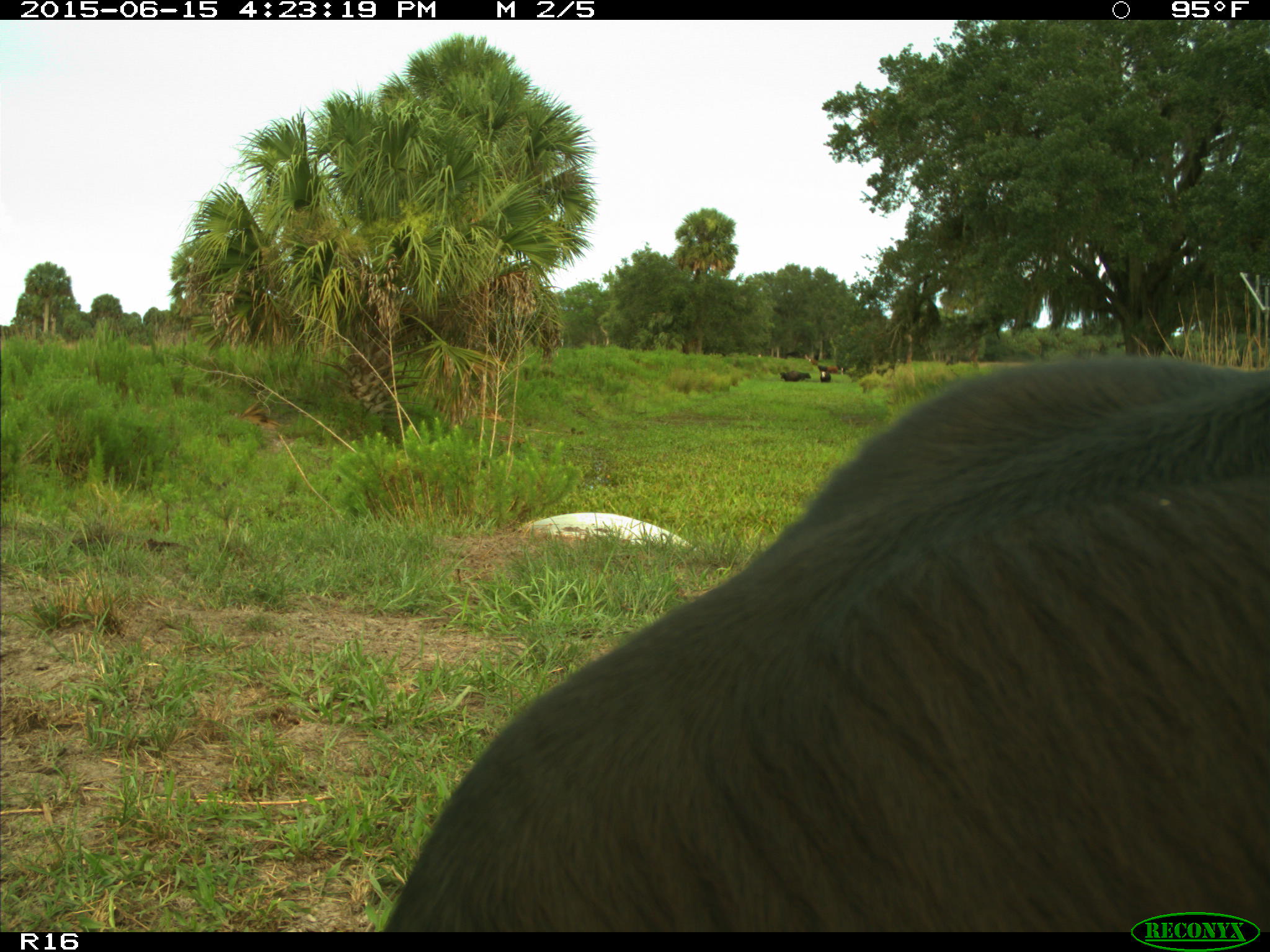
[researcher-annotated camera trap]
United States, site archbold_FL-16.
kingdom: Animalia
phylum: Chordata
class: Mammalia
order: Artiodactyla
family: Bovidae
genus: Bos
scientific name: Bos taurus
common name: domestic cow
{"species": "Bos taurus (domestic cow)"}